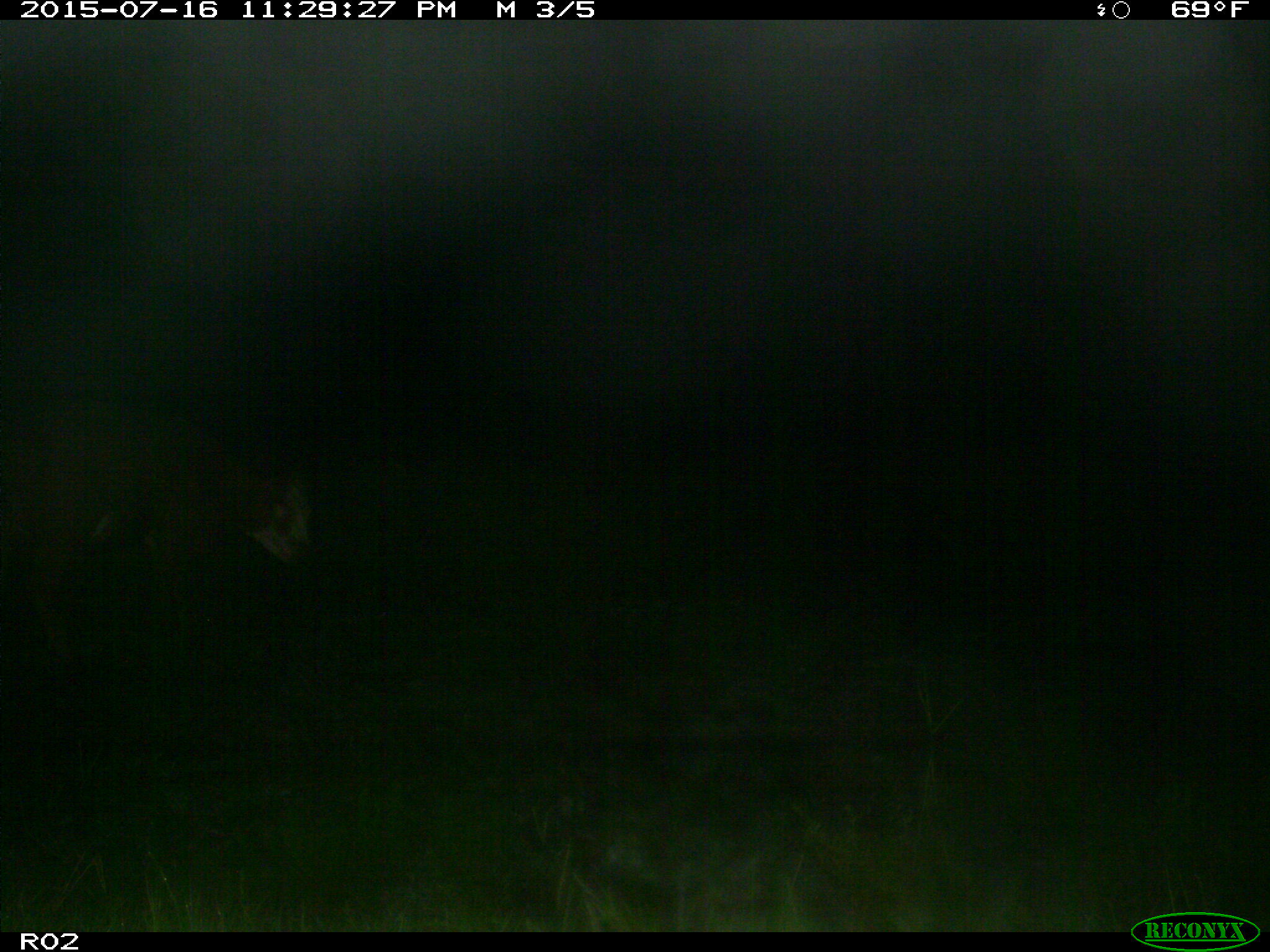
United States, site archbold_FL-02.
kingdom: Animalia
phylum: Chordata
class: Mammalia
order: Artiodactyla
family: Bovidae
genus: Bos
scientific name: Bos taurus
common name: domestic cow